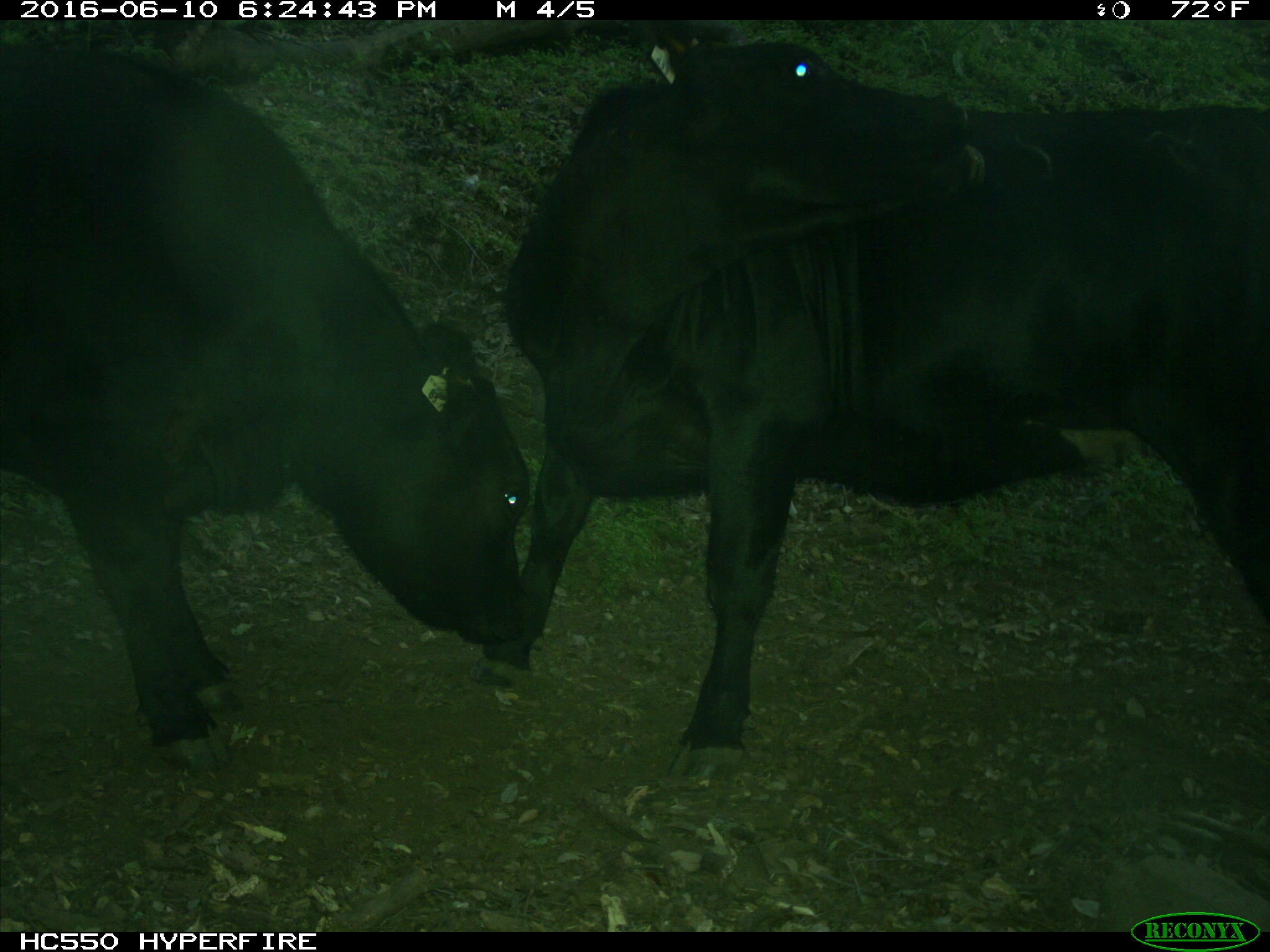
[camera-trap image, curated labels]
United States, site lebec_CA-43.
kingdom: Animalia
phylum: Chordata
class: Mammalia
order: Artiodactyla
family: Bovidae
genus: Bos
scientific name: Bos taurus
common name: domestic cow